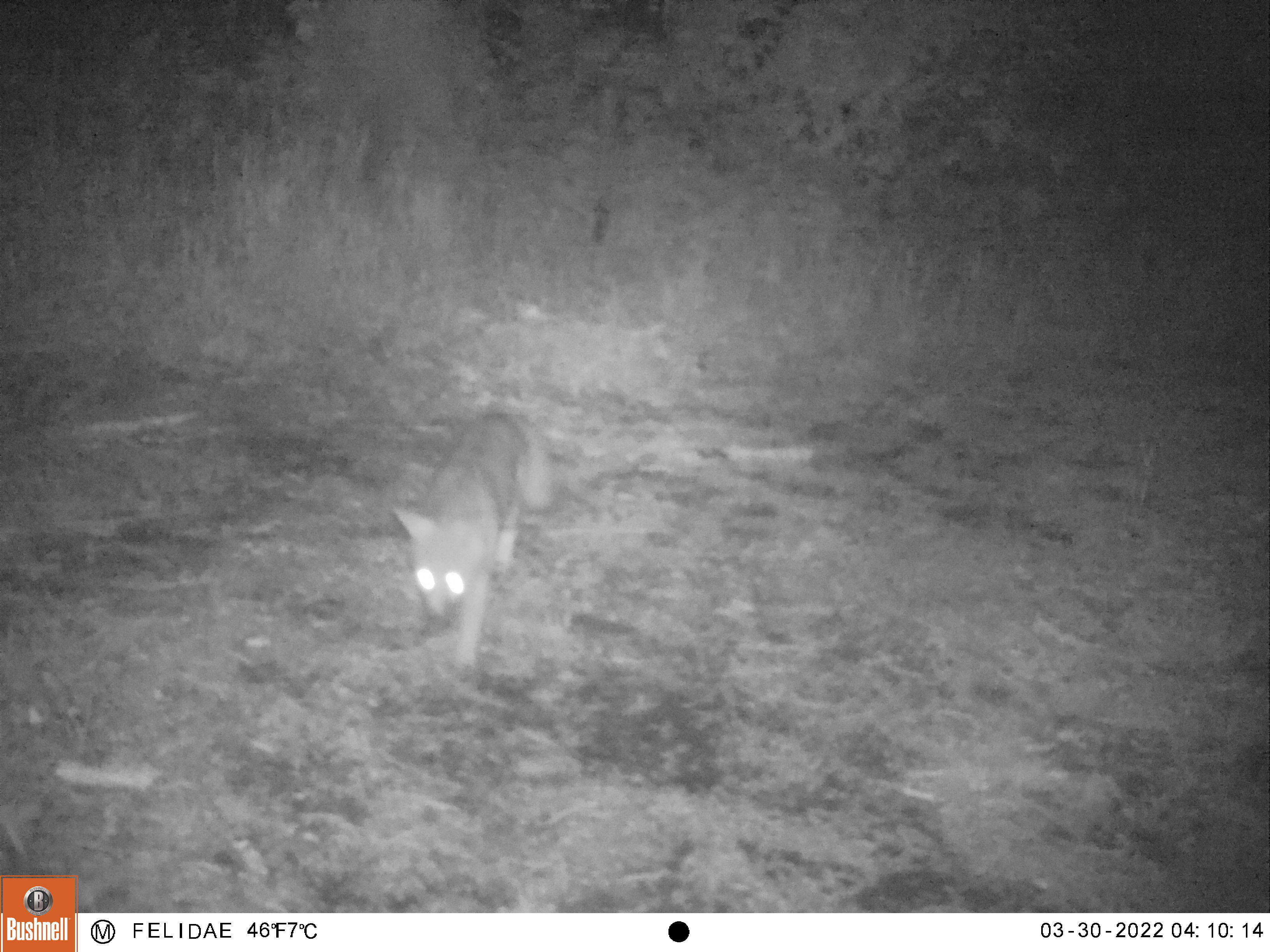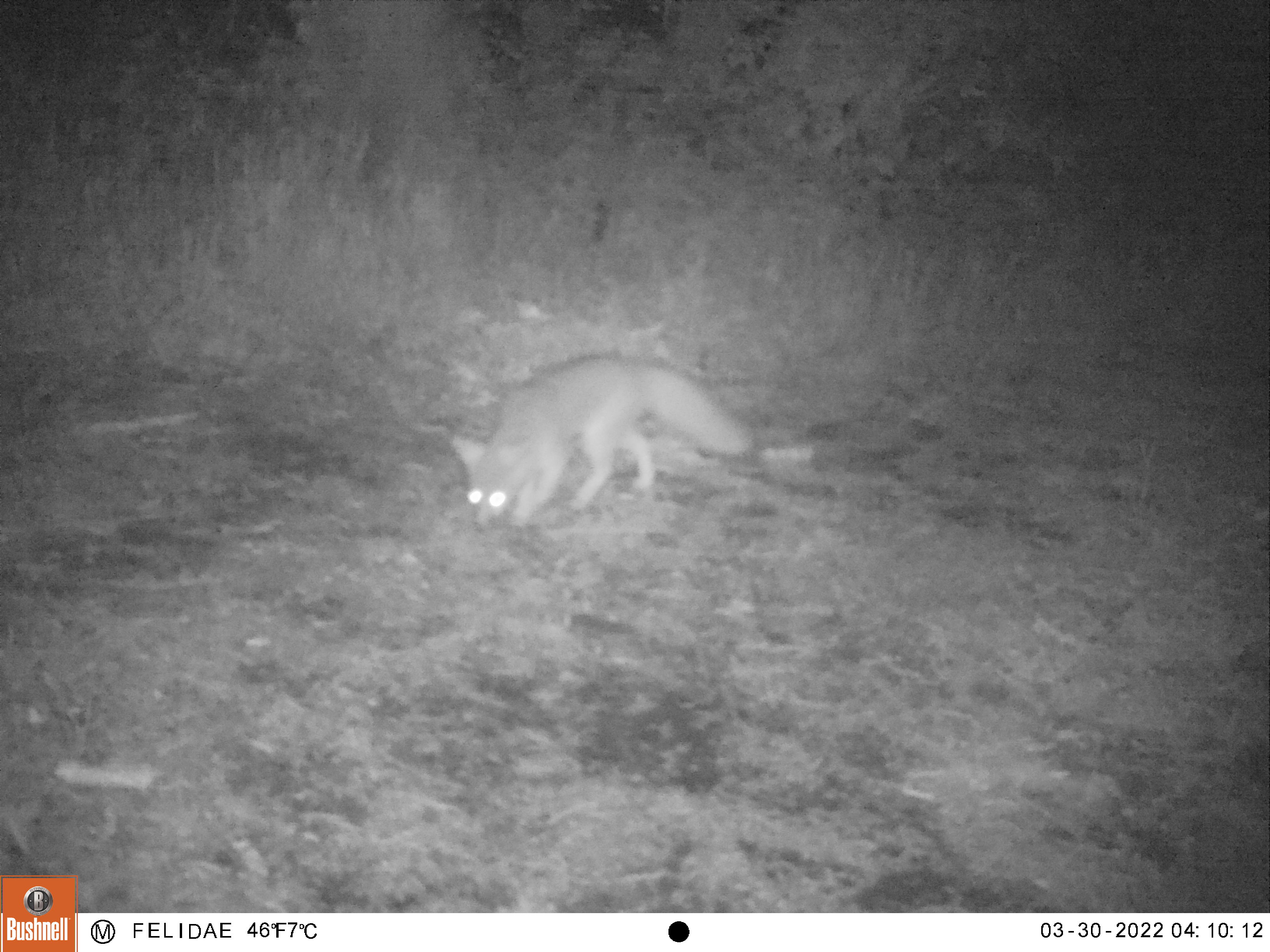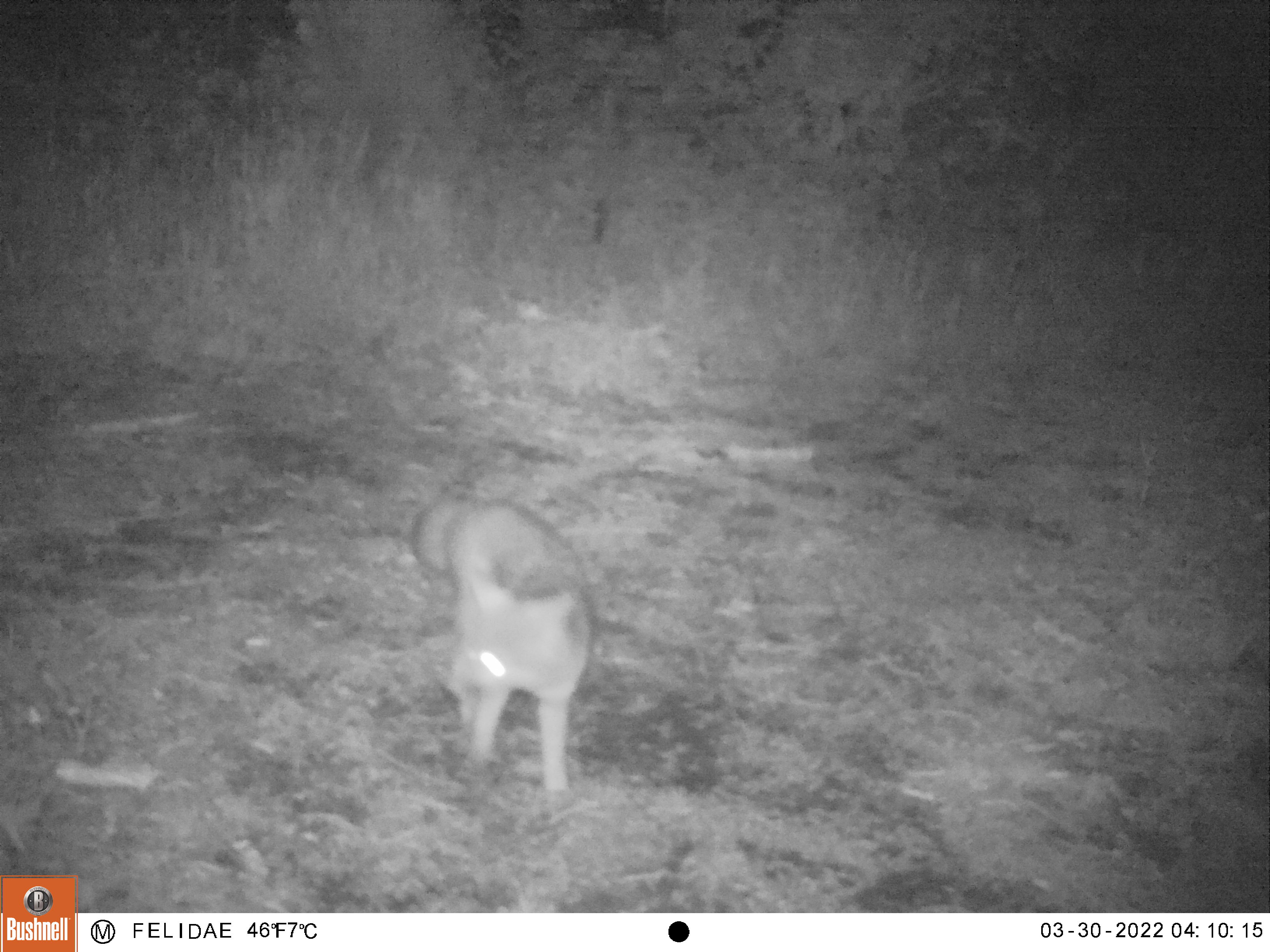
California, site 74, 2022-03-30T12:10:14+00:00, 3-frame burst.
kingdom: Animalia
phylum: Chordata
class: Mammalia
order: Carnivora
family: Canidae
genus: Urocyon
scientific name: Urocyon cinereoargenteus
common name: gray fox